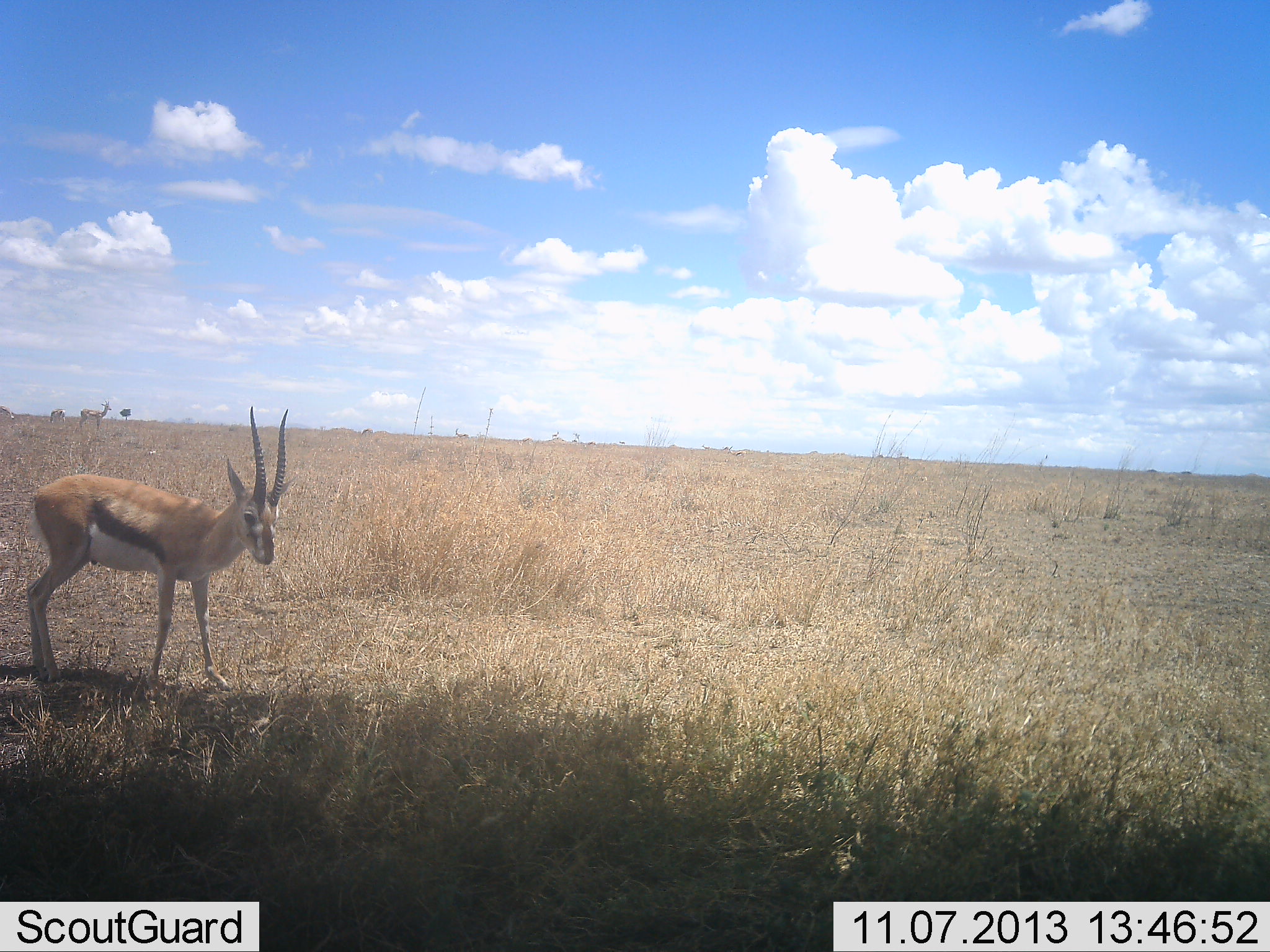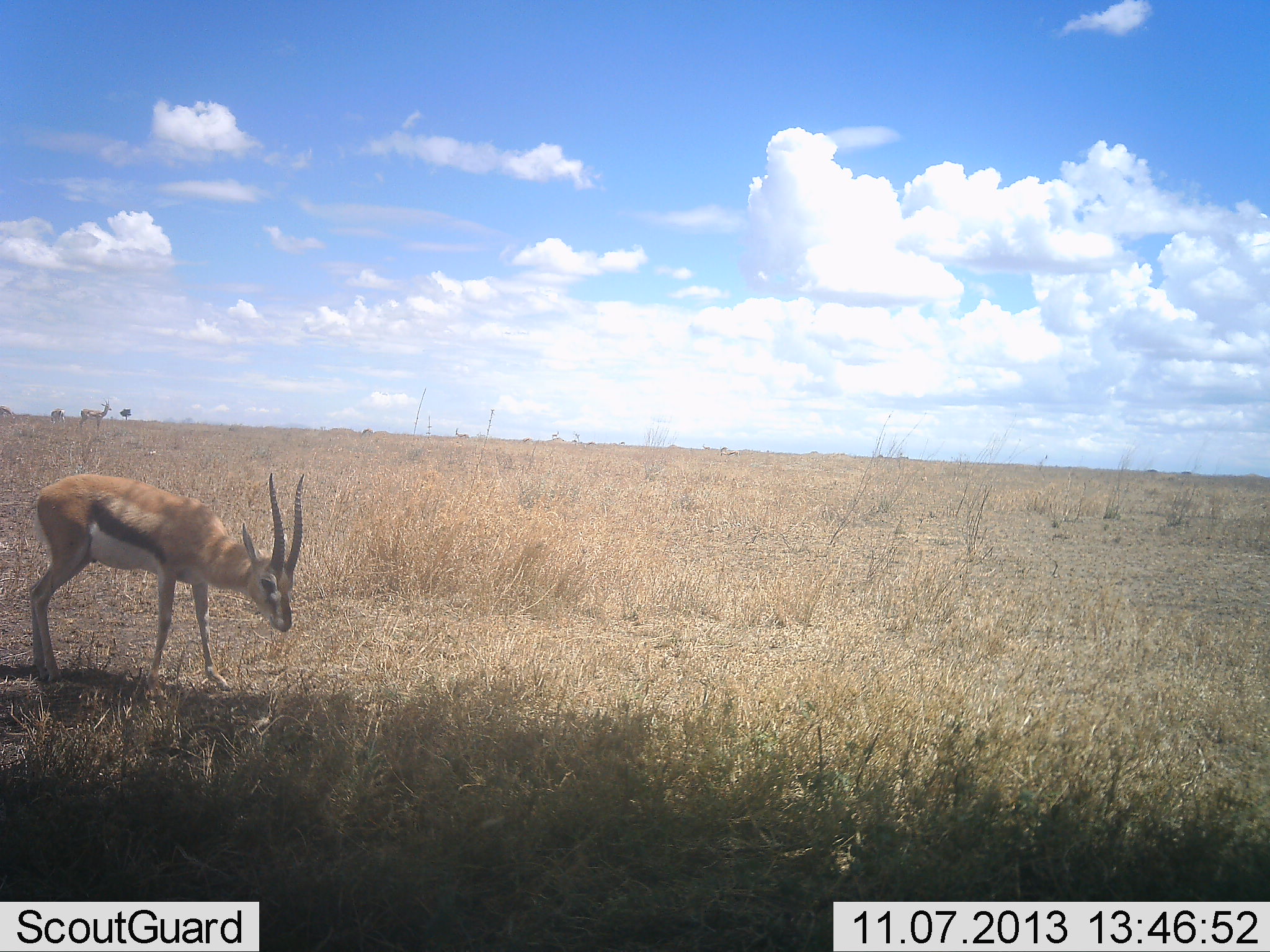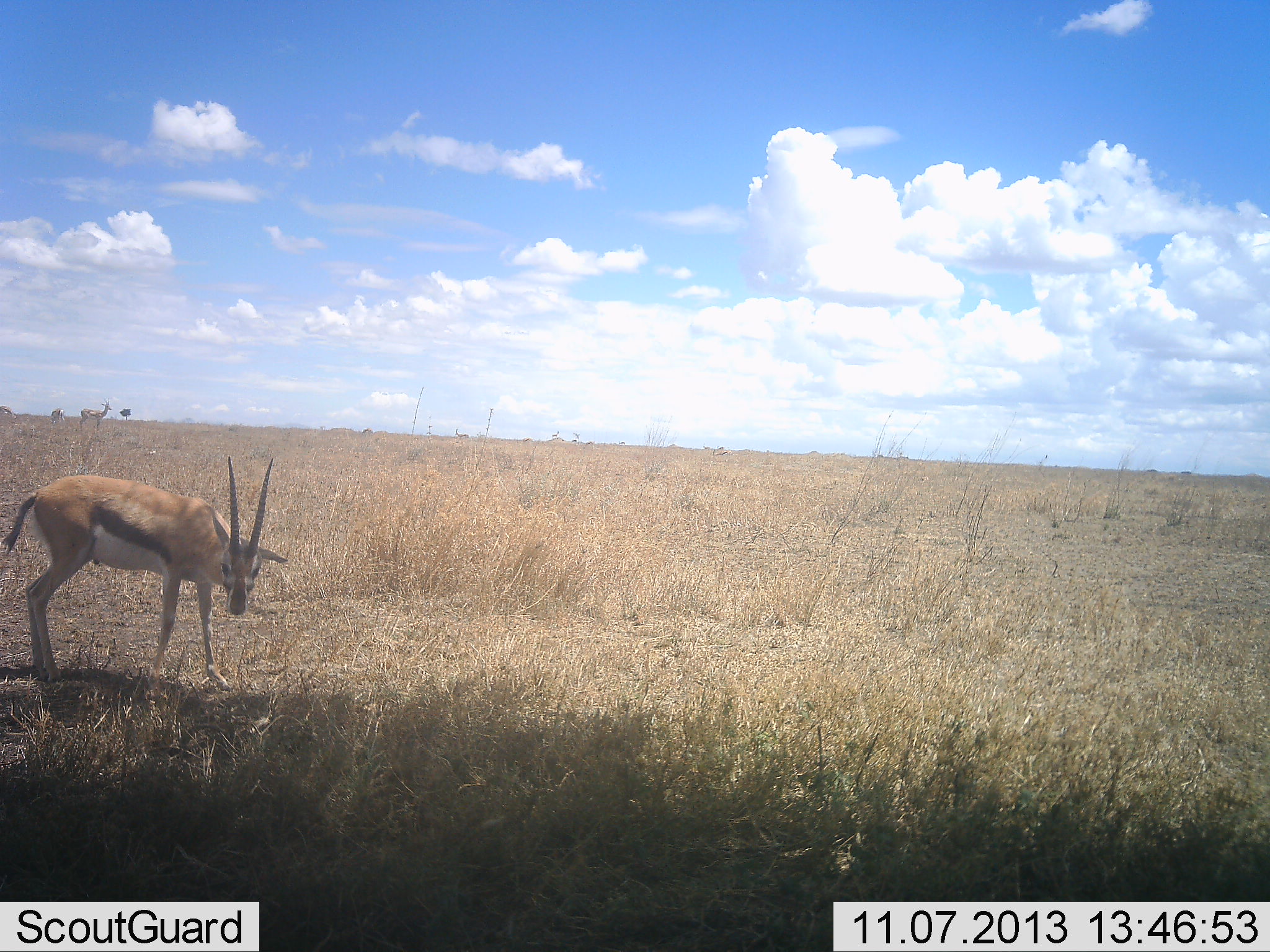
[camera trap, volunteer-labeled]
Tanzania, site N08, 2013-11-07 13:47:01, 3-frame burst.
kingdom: Animalia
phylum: Chordata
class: Mammalia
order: Artiodactyla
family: Bovidae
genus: Eudorcas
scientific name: Eudorcas thomsonii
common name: thomson's gazelle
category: gazellethomsons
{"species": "gazellethomsons (thomson's gazelle) (Eudorcas thomsonii)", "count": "1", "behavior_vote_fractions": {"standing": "83%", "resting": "0%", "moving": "11%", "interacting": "0%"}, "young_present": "0%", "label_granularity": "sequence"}